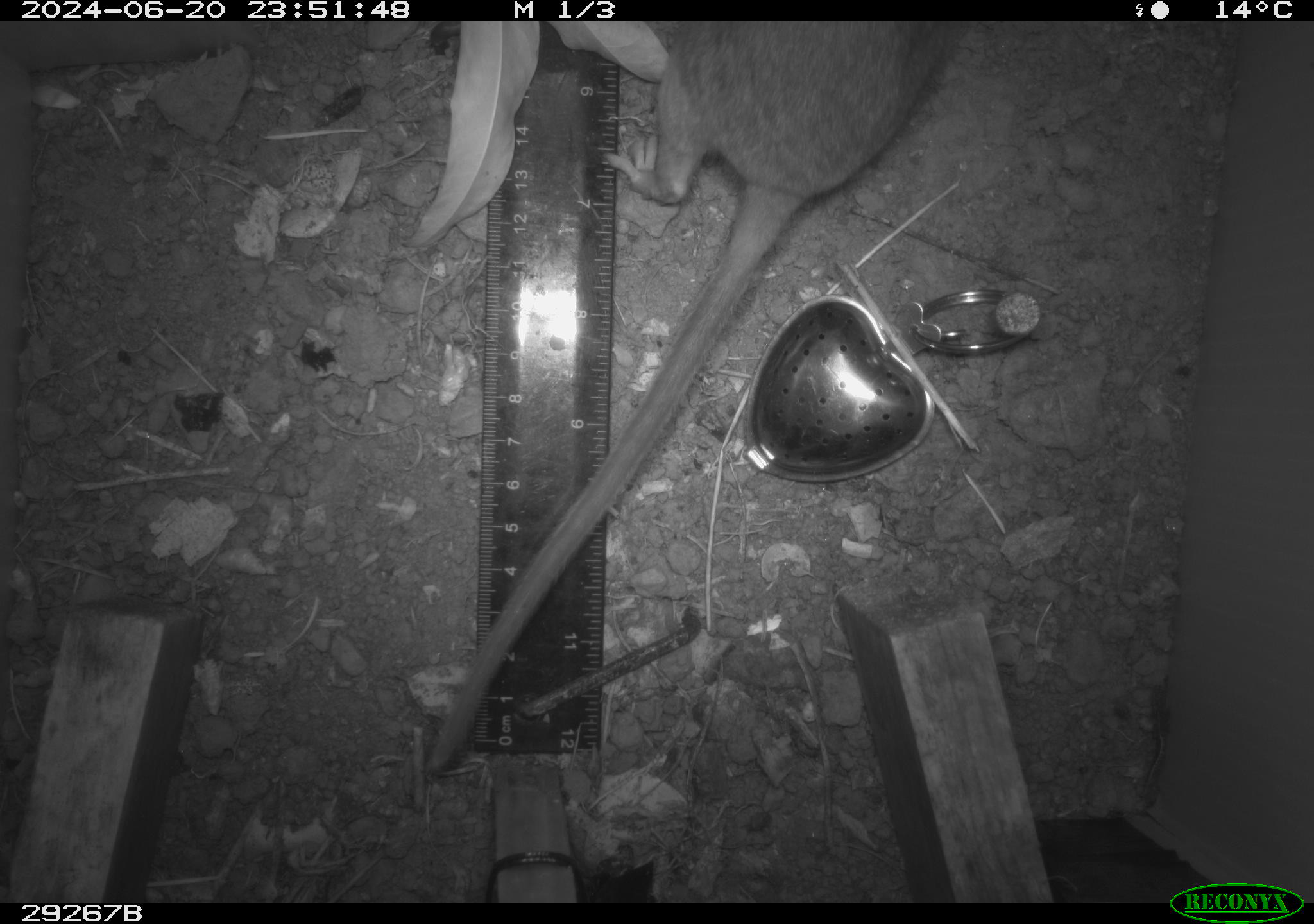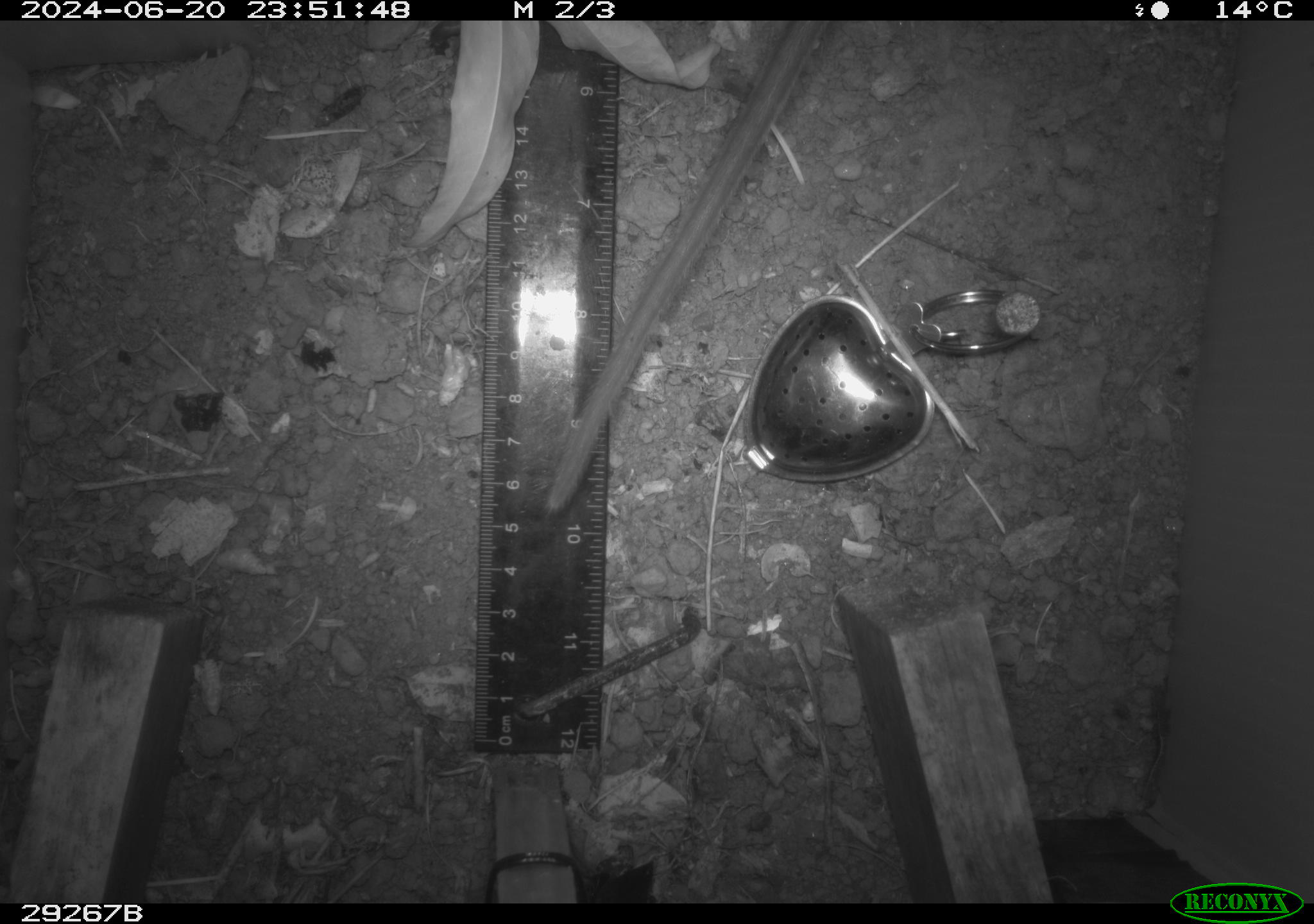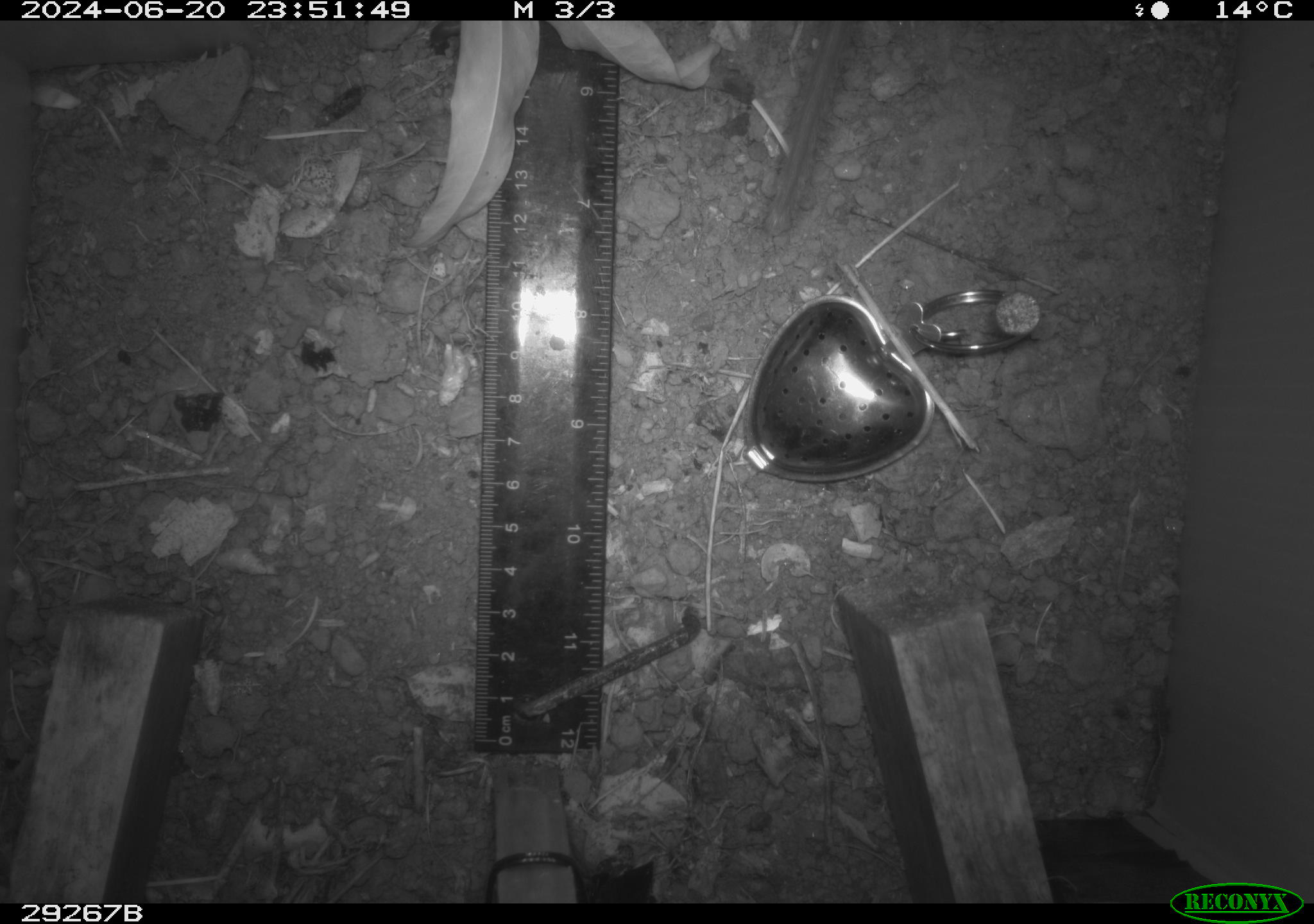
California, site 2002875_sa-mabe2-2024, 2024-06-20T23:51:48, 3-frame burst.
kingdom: Animalia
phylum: Chordata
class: Mammalia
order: Rodentia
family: Cricetidae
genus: Neotoma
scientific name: Neotoma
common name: pack rat or woodrat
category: neotoma species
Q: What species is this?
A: Neotoma species (pack rat or woodrat) (Neotoma).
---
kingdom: Animalia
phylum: Chordata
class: Mammalia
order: Rodentia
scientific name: Rodentia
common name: rodent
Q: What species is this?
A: Rodent (Rodentia).